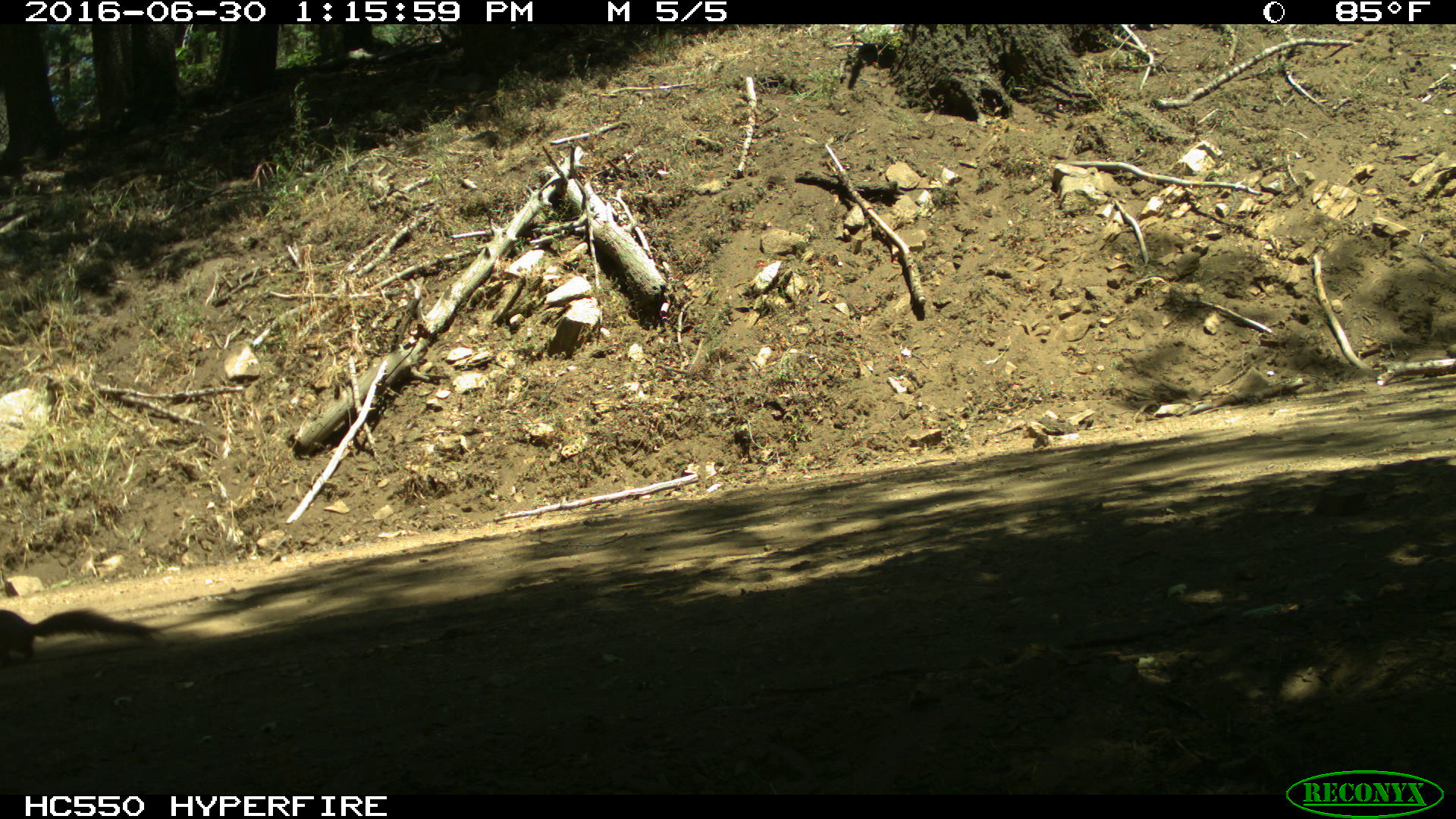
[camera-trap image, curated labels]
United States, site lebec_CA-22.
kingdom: Animalia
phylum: Chordata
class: Mammalia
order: Rodentia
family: Sciuridae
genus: Sciurus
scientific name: Sciurus carolinensis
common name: eastern gray squirrel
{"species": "Sciurus carolinensis (eastern gray squirrel)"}